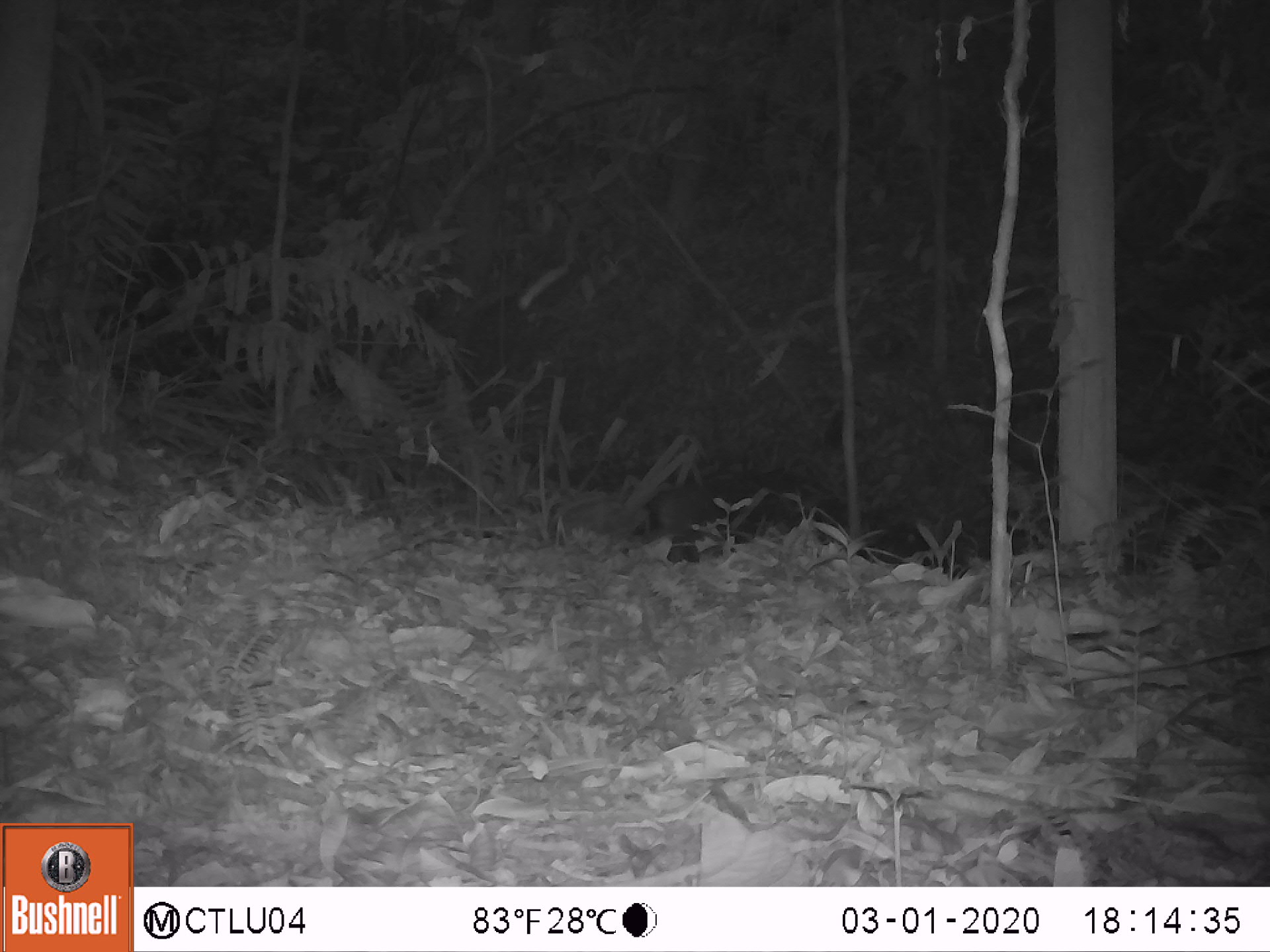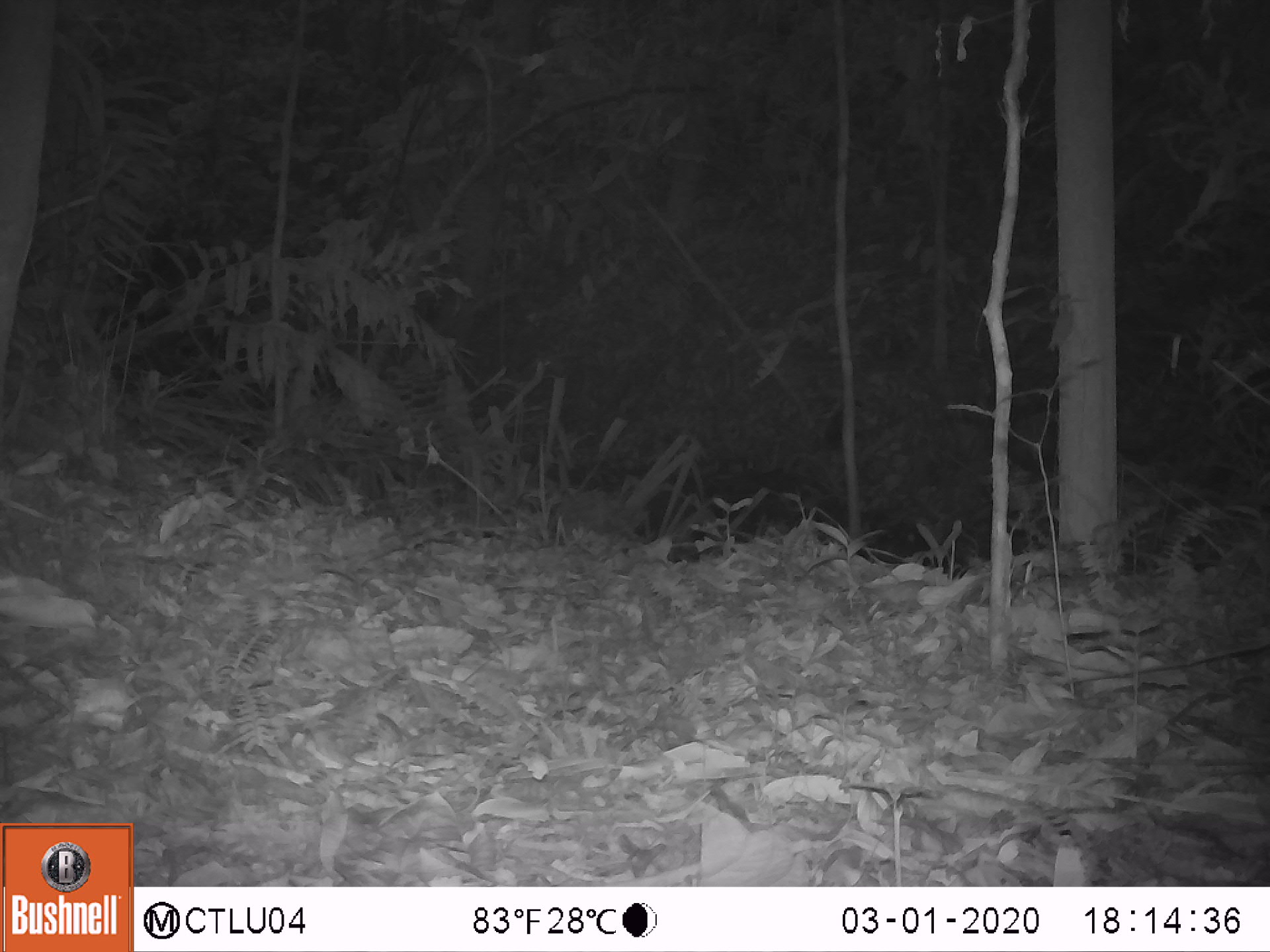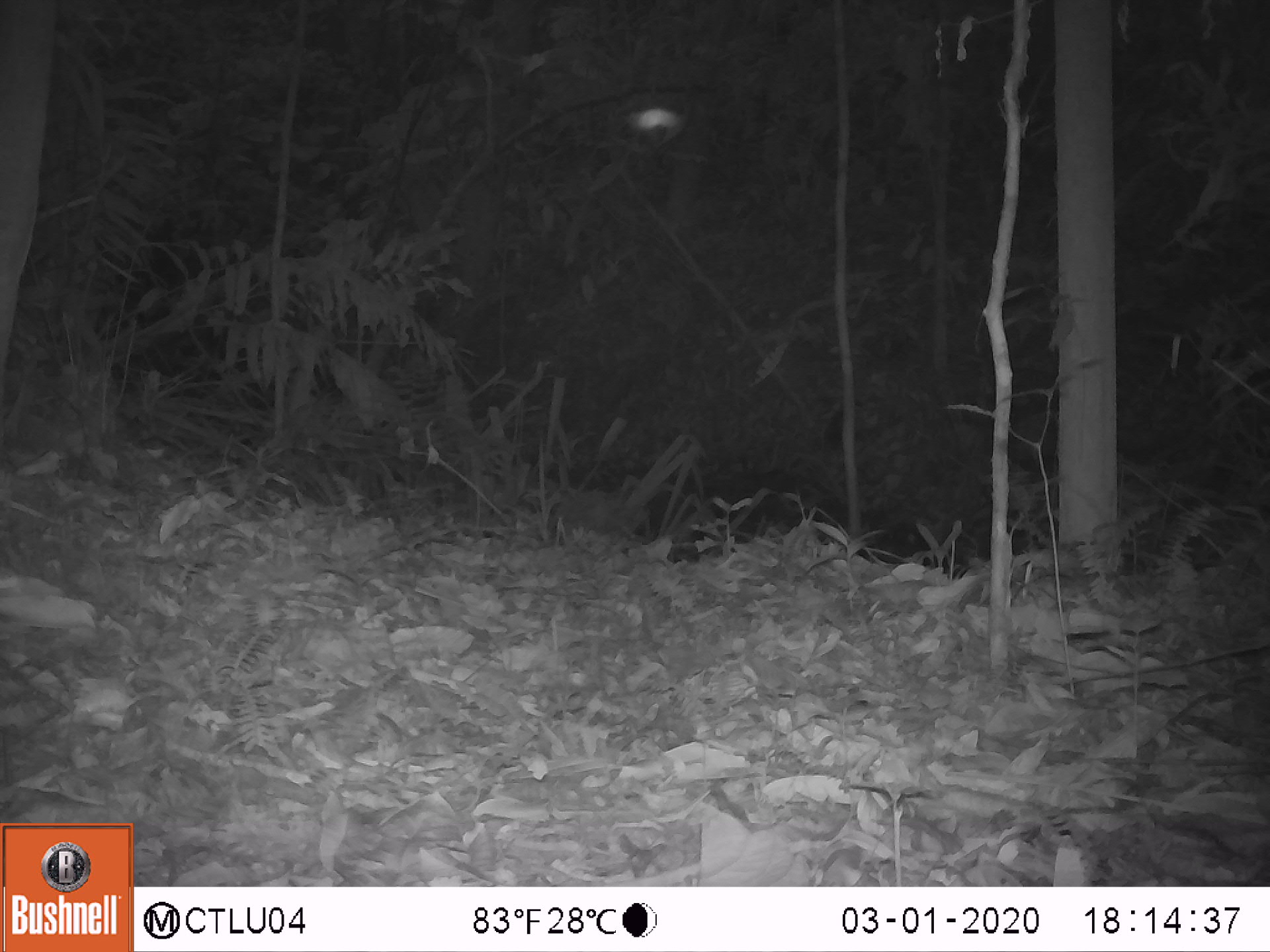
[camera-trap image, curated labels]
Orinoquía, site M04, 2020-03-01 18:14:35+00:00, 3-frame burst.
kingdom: Animalia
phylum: Chordata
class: Mammalia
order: Rodentia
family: Dasyproctidae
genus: Dasyprocta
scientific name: Dasyprocta fuliginosa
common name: black agouti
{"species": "black agouti (Dasyprocta fuliginosa)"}